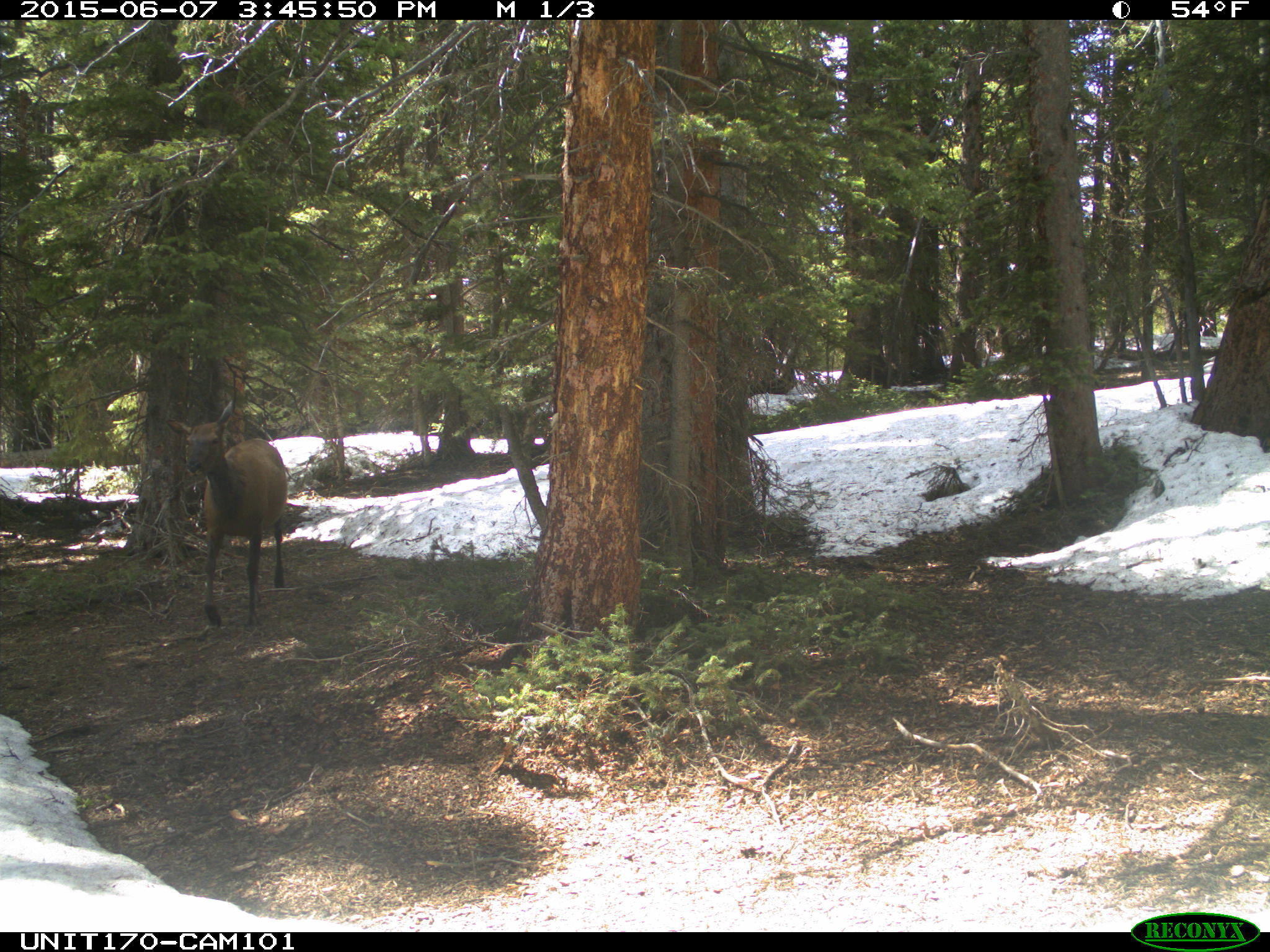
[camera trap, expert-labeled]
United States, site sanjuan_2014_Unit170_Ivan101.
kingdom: Animalia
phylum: Chordata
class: Mammalia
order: Artiodactyla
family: Cervidae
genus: Cervus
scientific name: Cervus elaphus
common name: red deer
Cervus elaphus (red deer).